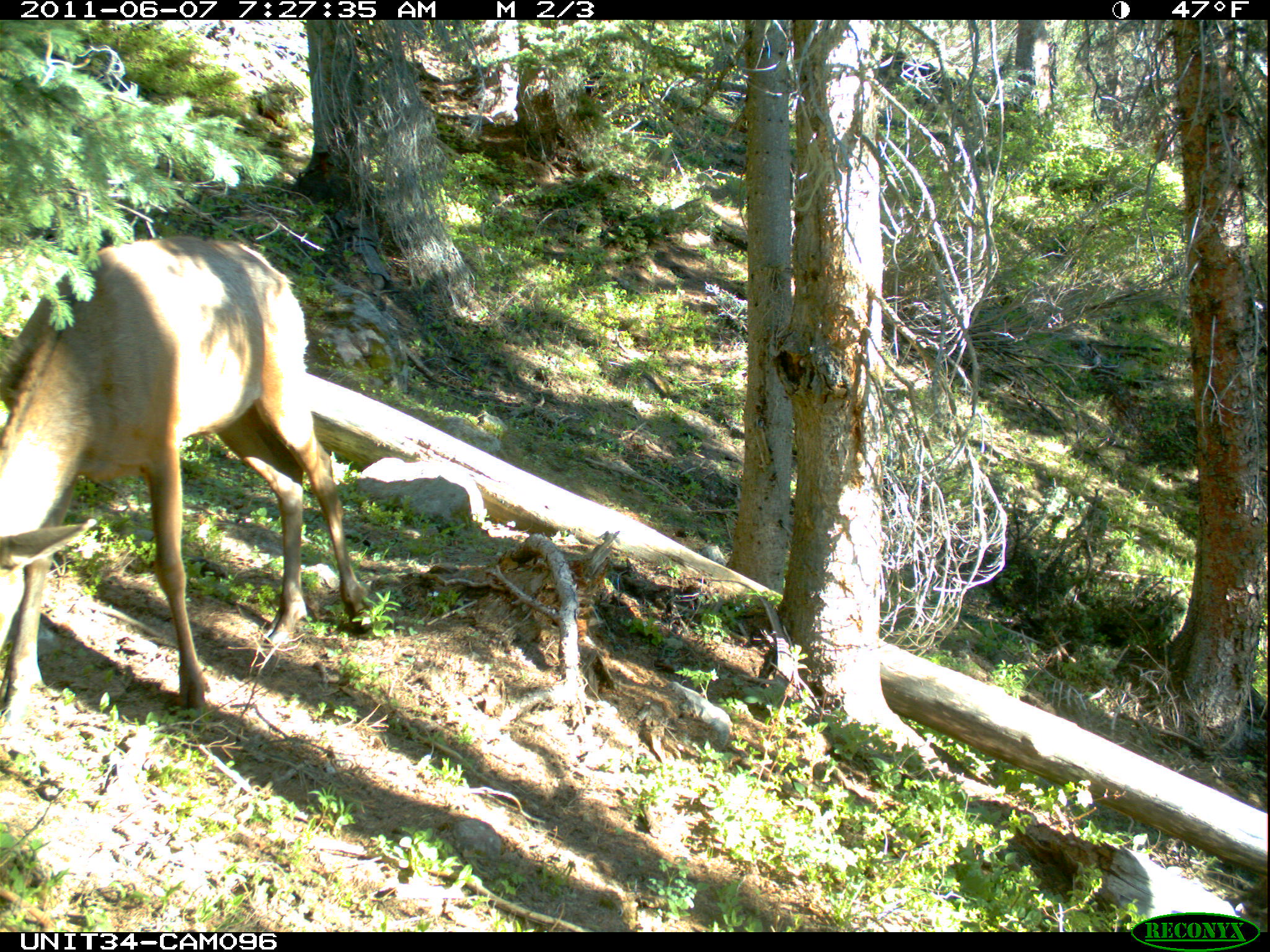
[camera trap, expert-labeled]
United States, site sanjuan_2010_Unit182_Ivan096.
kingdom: Animalia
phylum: Chordata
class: Mammalia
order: Artiodactyla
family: Cervidae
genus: Cervus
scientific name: Cervus elaphus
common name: red deer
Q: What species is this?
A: Cervus elaphus (red deer).